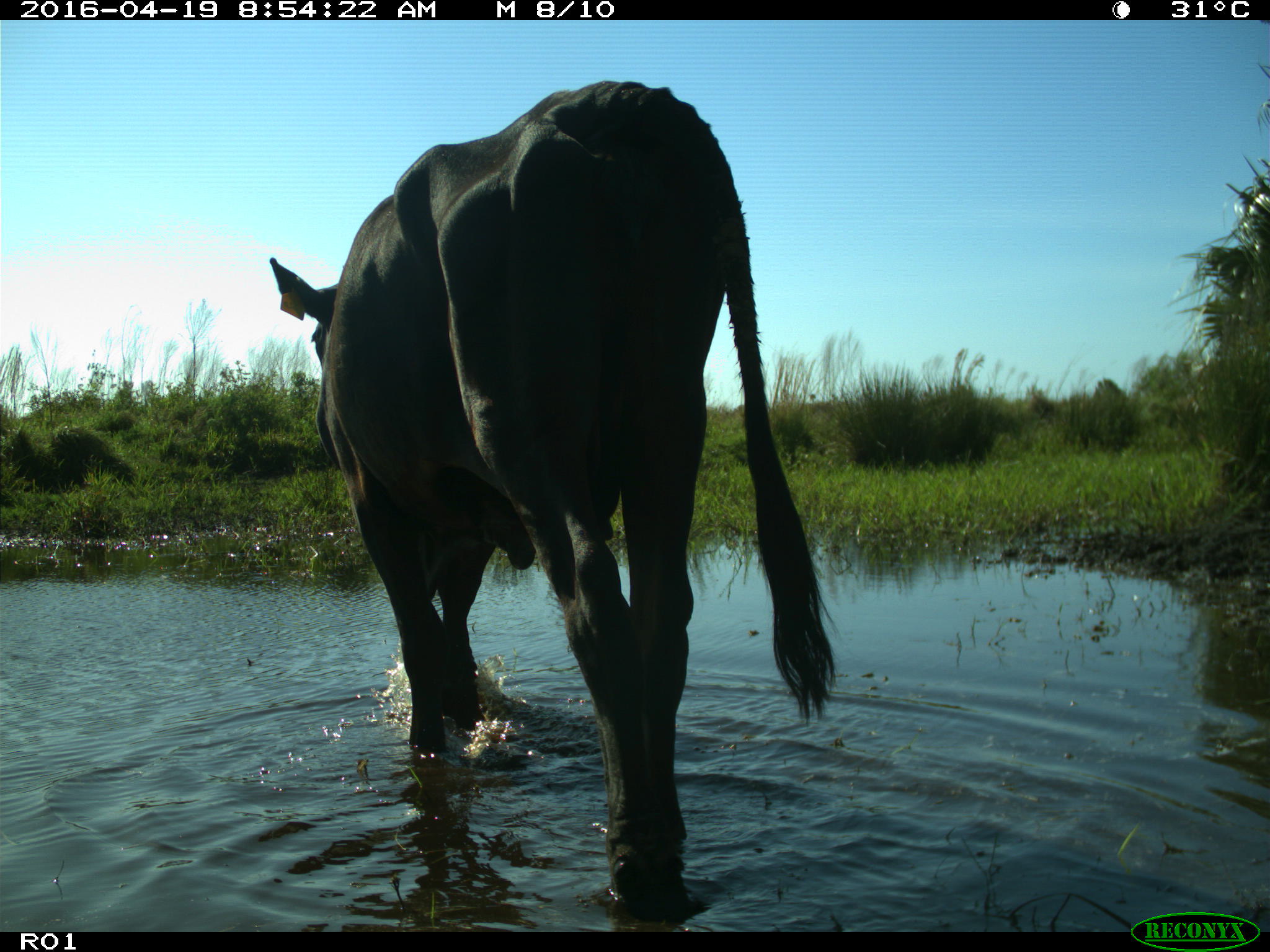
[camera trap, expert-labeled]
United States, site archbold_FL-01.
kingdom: Animalia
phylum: Chordata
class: Mammalia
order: Artiodactyla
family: Bovidae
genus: Bos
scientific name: Bos taurus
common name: domestic cow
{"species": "Bos taurus (domestic cow)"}